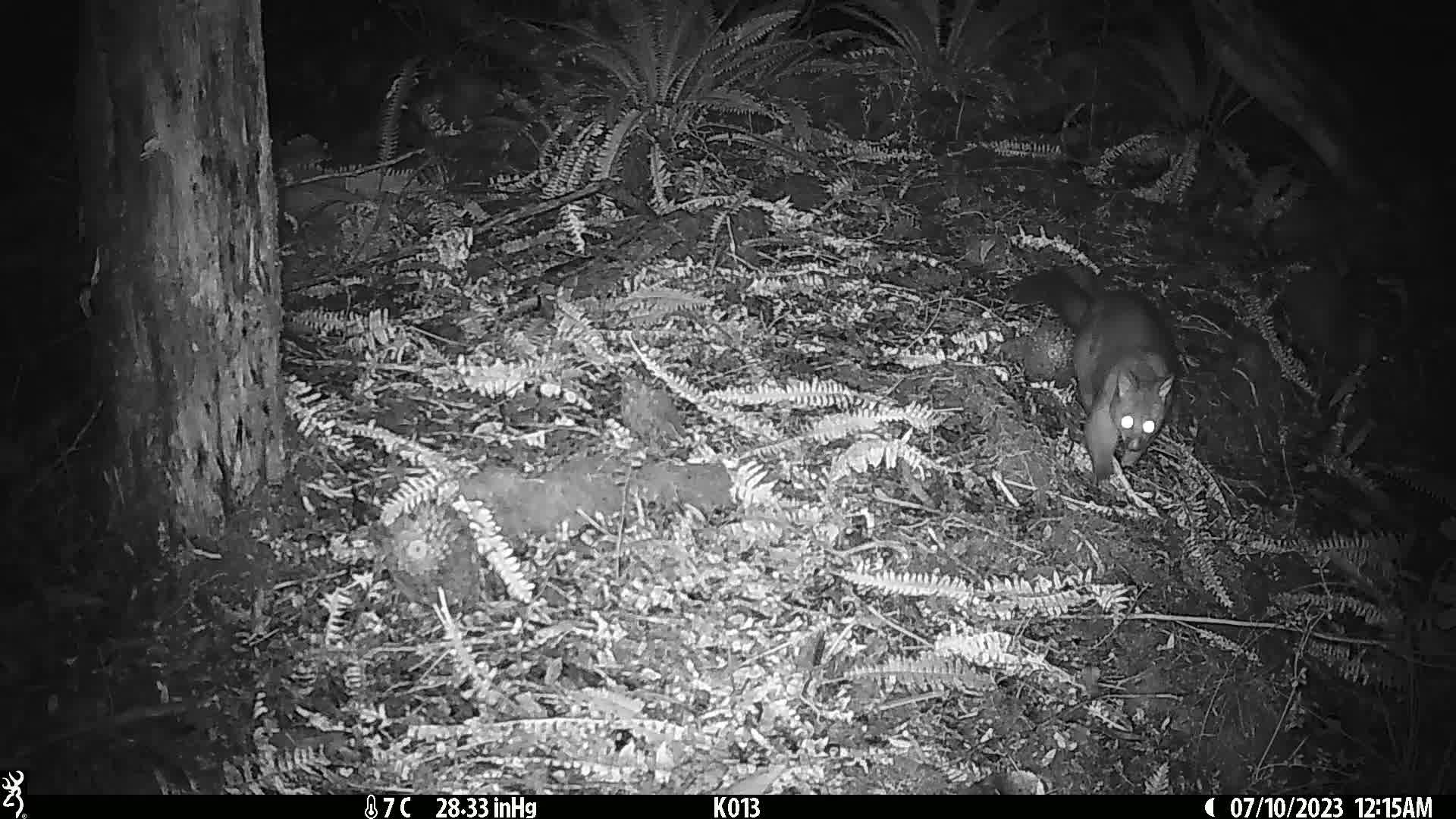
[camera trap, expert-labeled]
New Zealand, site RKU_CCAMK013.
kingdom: Animalia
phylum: Chordata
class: Mammalia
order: Diprotodontia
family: Phalangeridae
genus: Trichosurus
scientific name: Trichosurus vulpecula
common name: common brushtail possum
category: possum